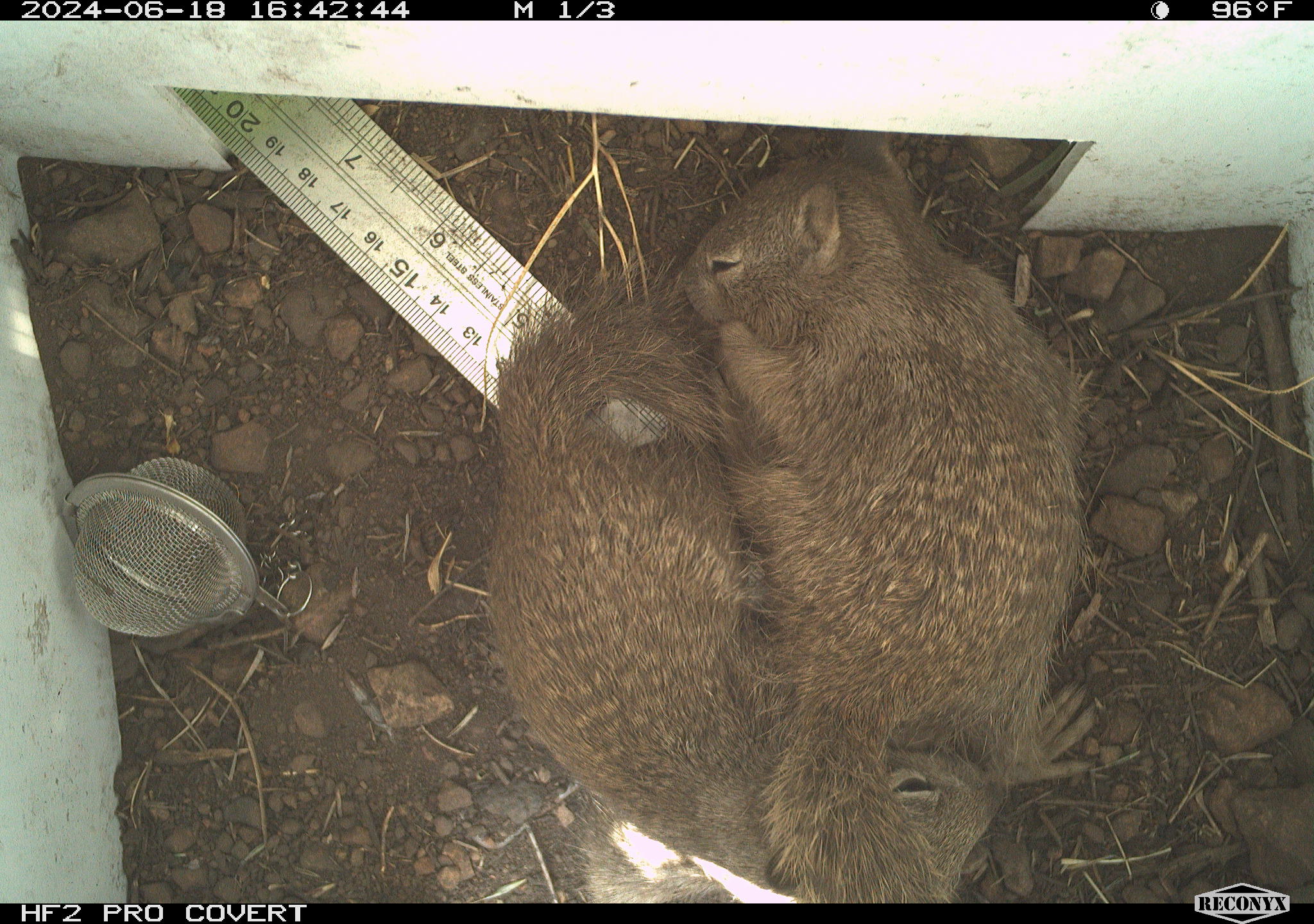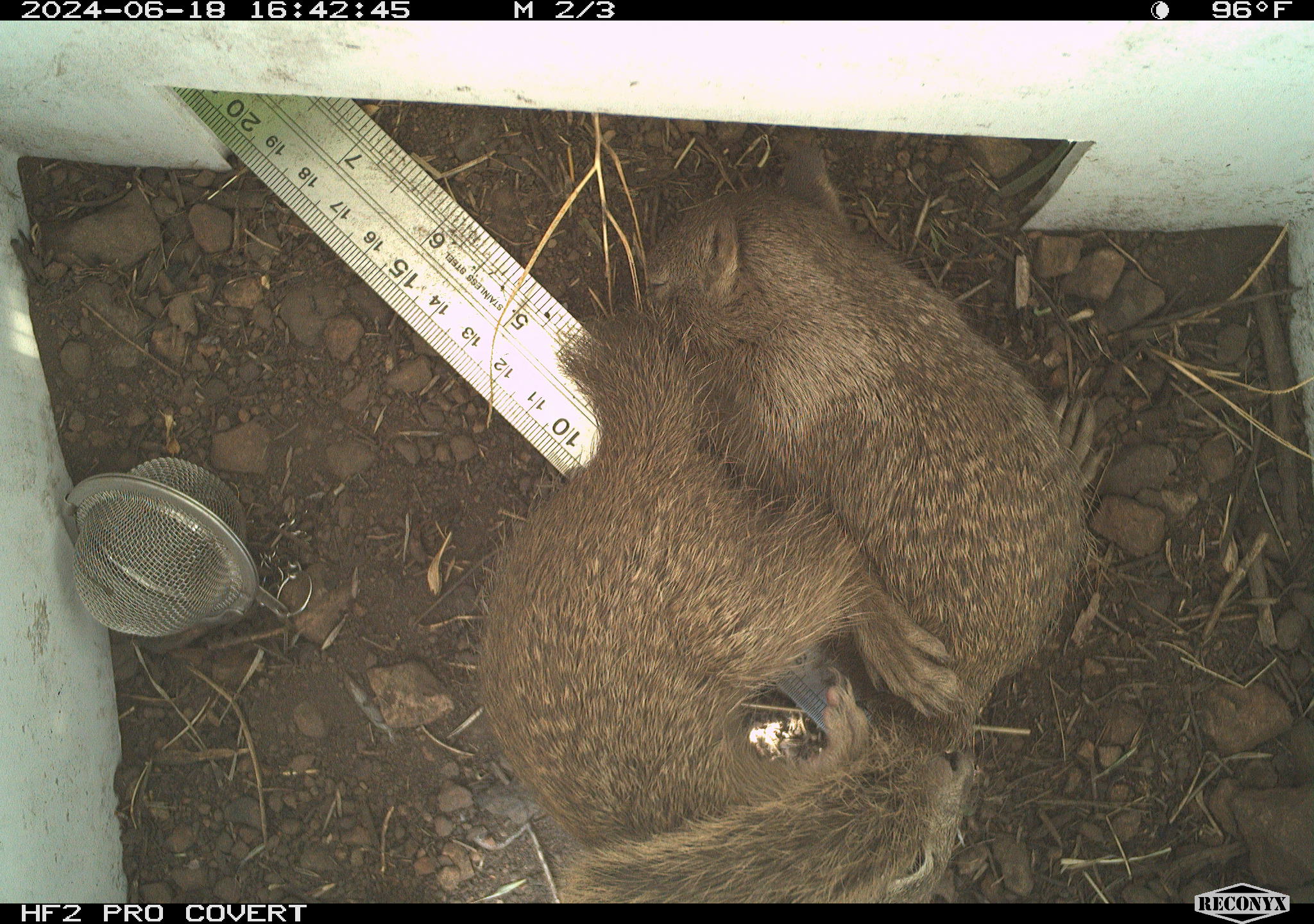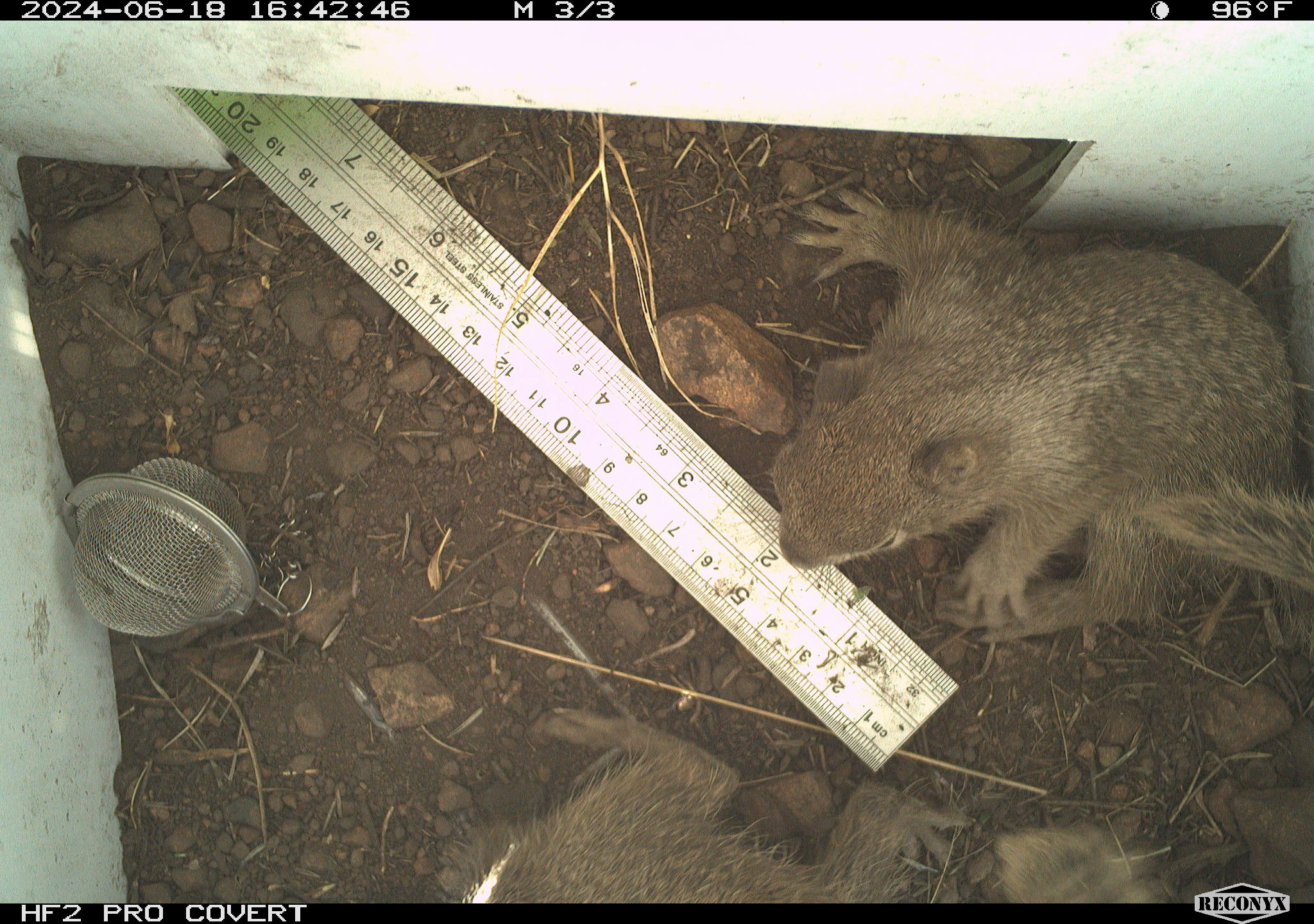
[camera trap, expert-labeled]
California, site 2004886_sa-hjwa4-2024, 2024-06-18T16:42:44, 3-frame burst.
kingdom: Animalia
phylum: Chordata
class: Mammalia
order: Rodentia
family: Sciuridae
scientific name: Sciuridae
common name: squirrels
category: sciuridae family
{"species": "sciuridae family (squirrels) (Sciuridae)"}